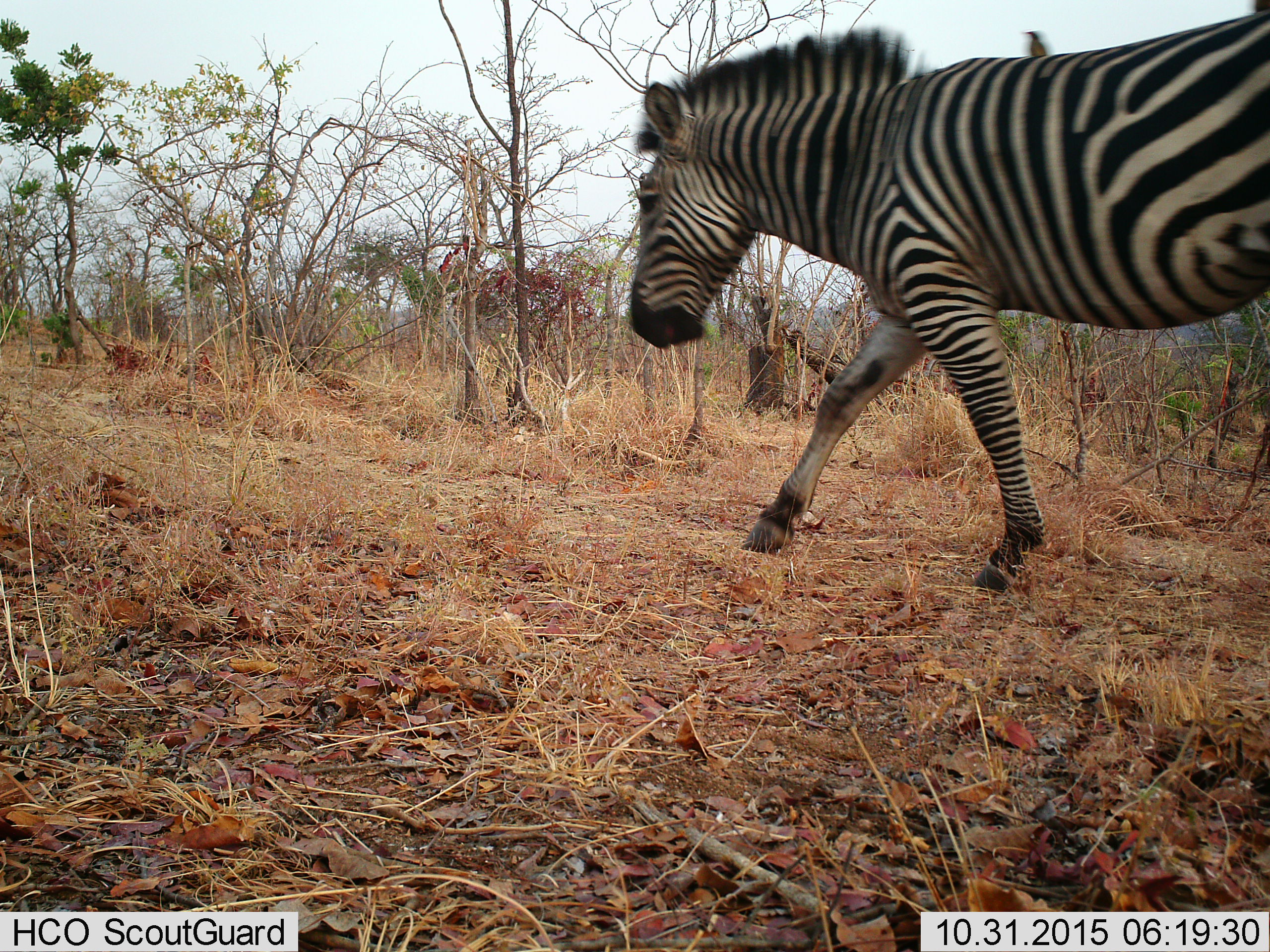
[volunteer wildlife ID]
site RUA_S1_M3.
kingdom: Animalia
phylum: Chordata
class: Mammalia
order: Perissodactyla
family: Equidae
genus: Equus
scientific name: Equus quagga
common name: plains zebra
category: zebraplains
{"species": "zebraplains (plains zebra) (Equus quagga)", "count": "1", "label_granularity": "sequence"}